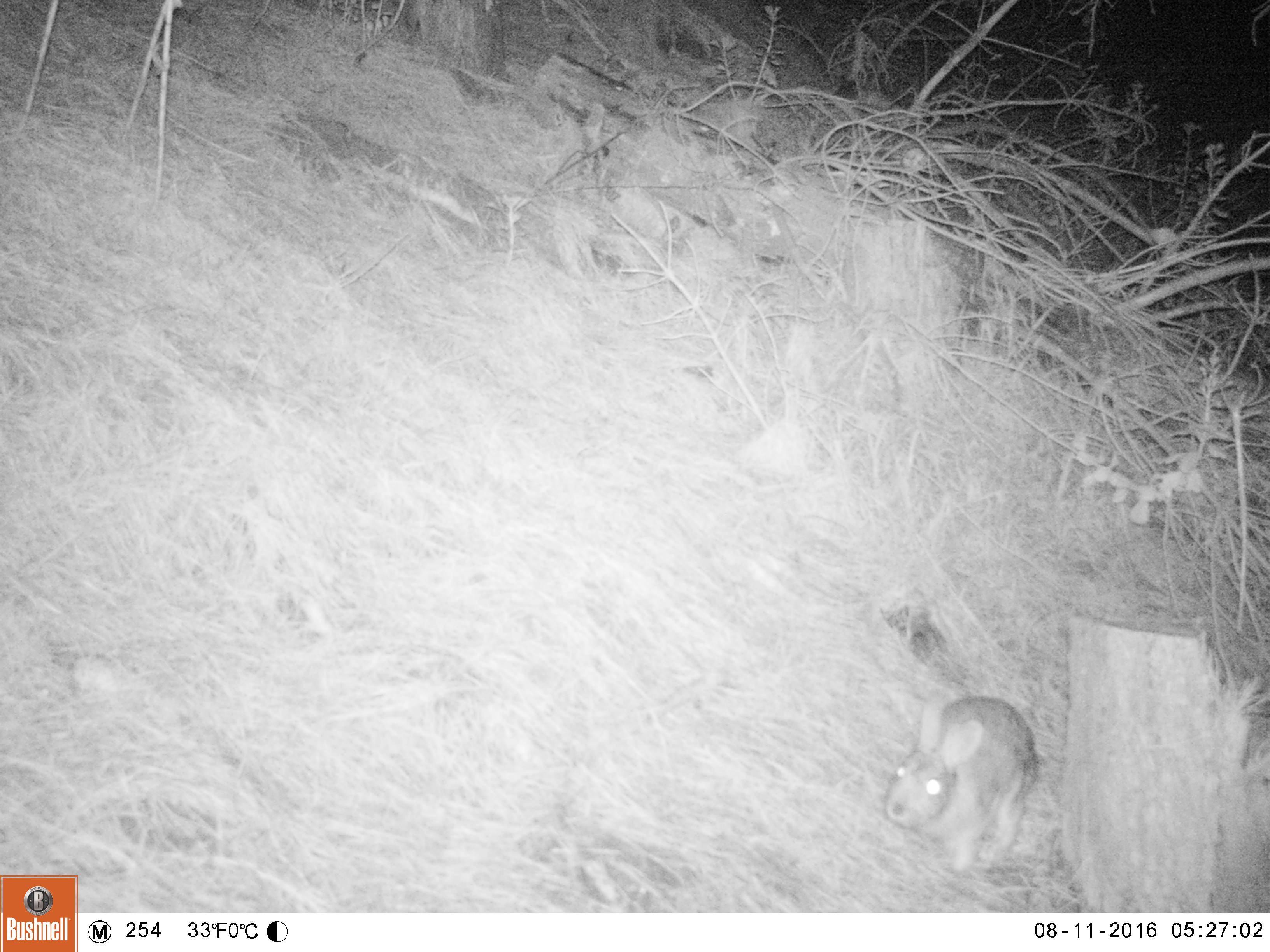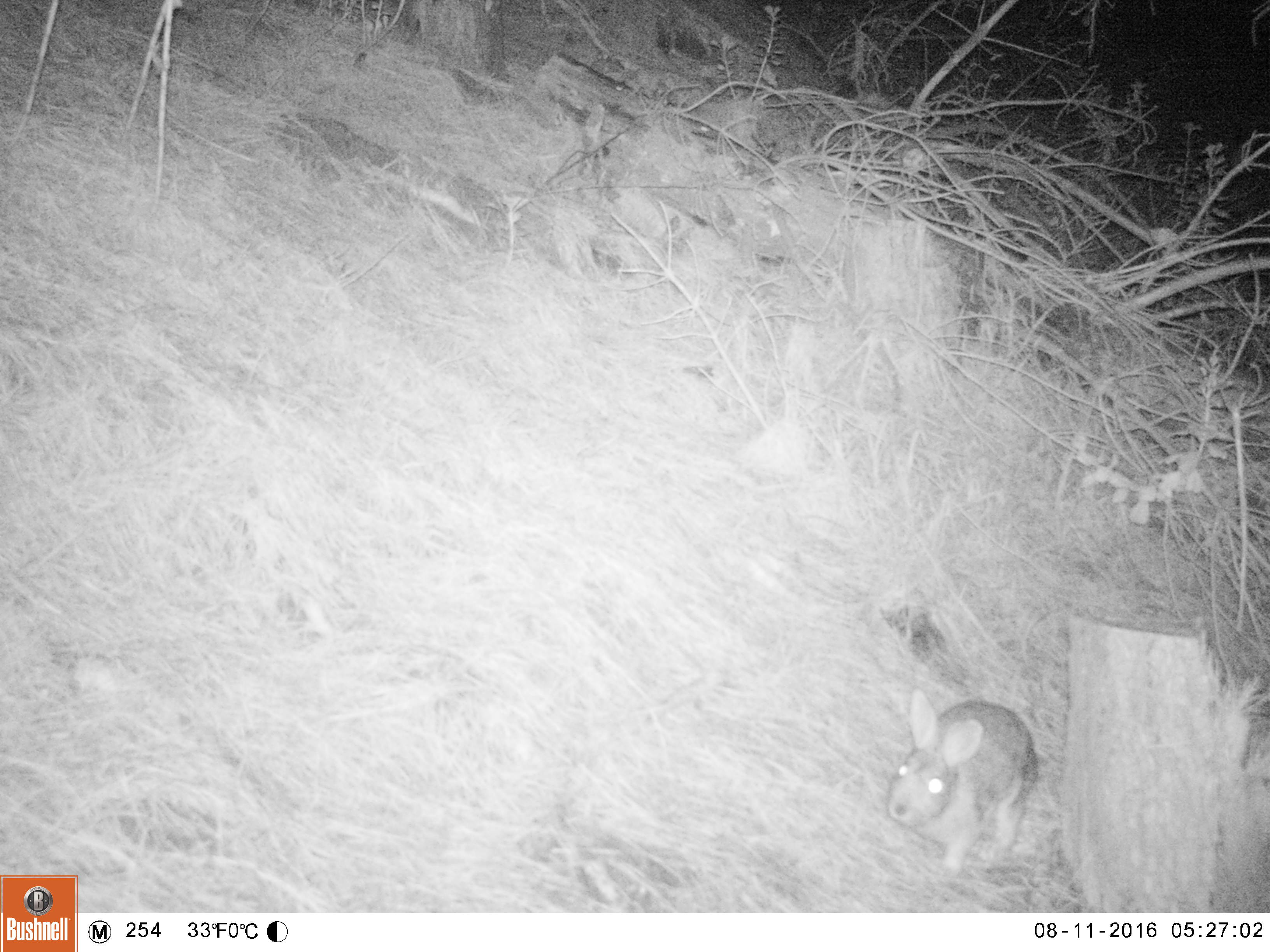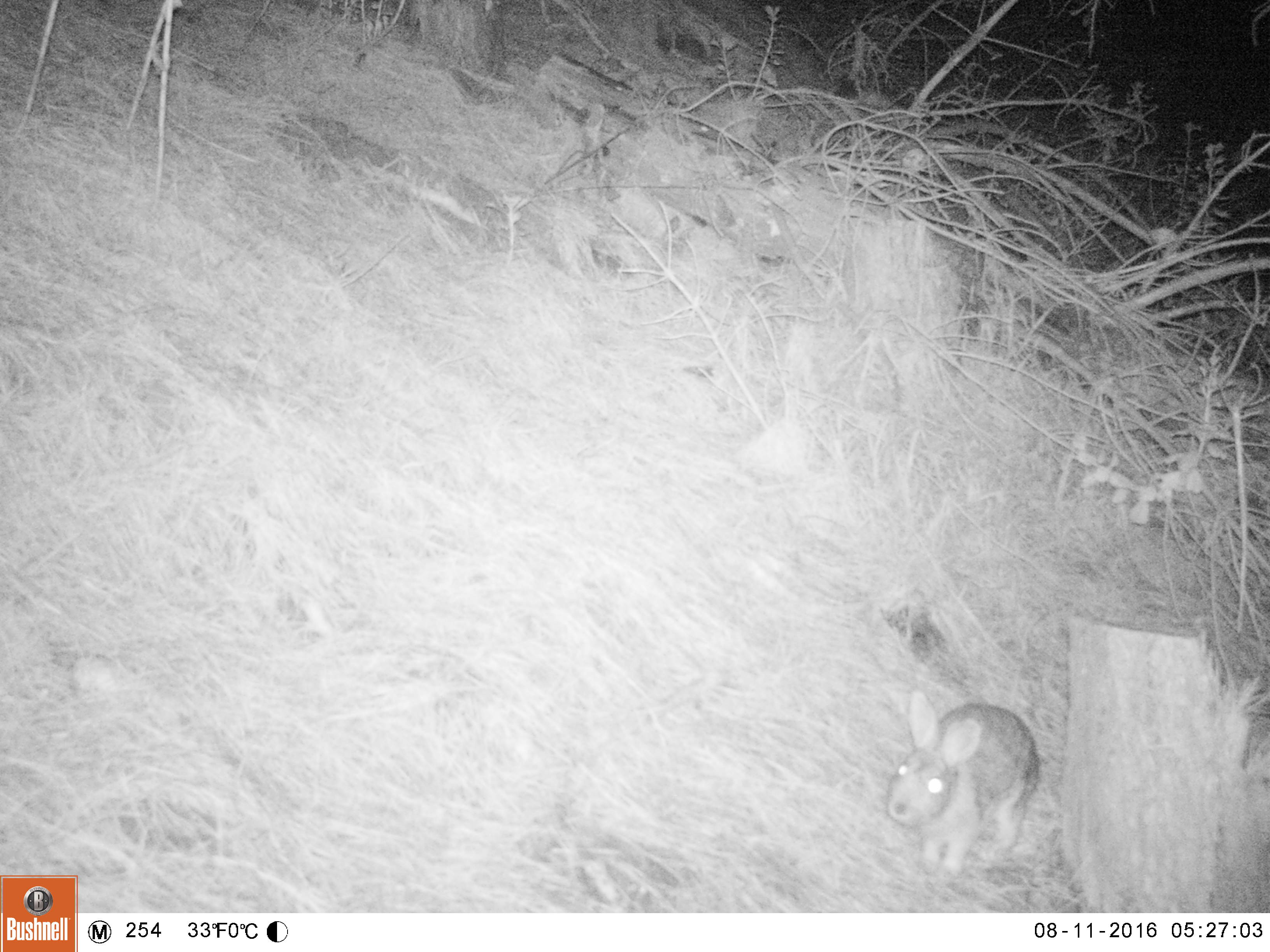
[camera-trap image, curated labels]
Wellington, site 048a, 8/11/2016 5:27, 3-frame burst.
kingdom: Animalia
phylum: Chordata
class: Mammalia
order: Lagomorpha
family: Leporidae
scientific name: Leporidae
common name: rabbit